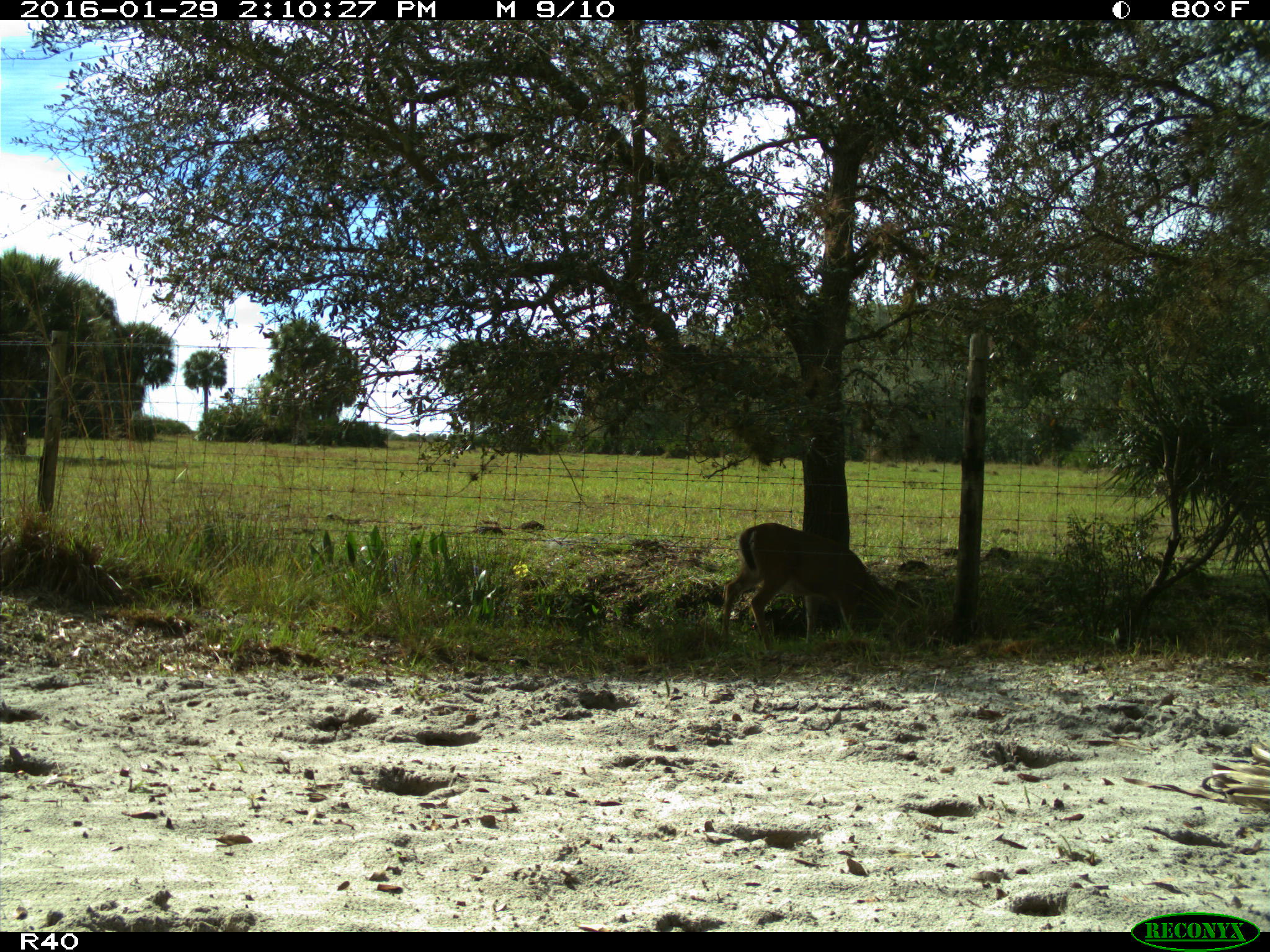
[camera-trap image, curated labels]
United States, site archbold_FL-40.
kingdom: Animalia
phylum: Chordata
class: Mammalia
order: Artiodactyla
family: Cervidae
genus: Odocoileus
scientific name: Odocoileus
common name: deer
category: unidentified deer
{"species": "unidentified deer (deer) (Odocoileus)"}